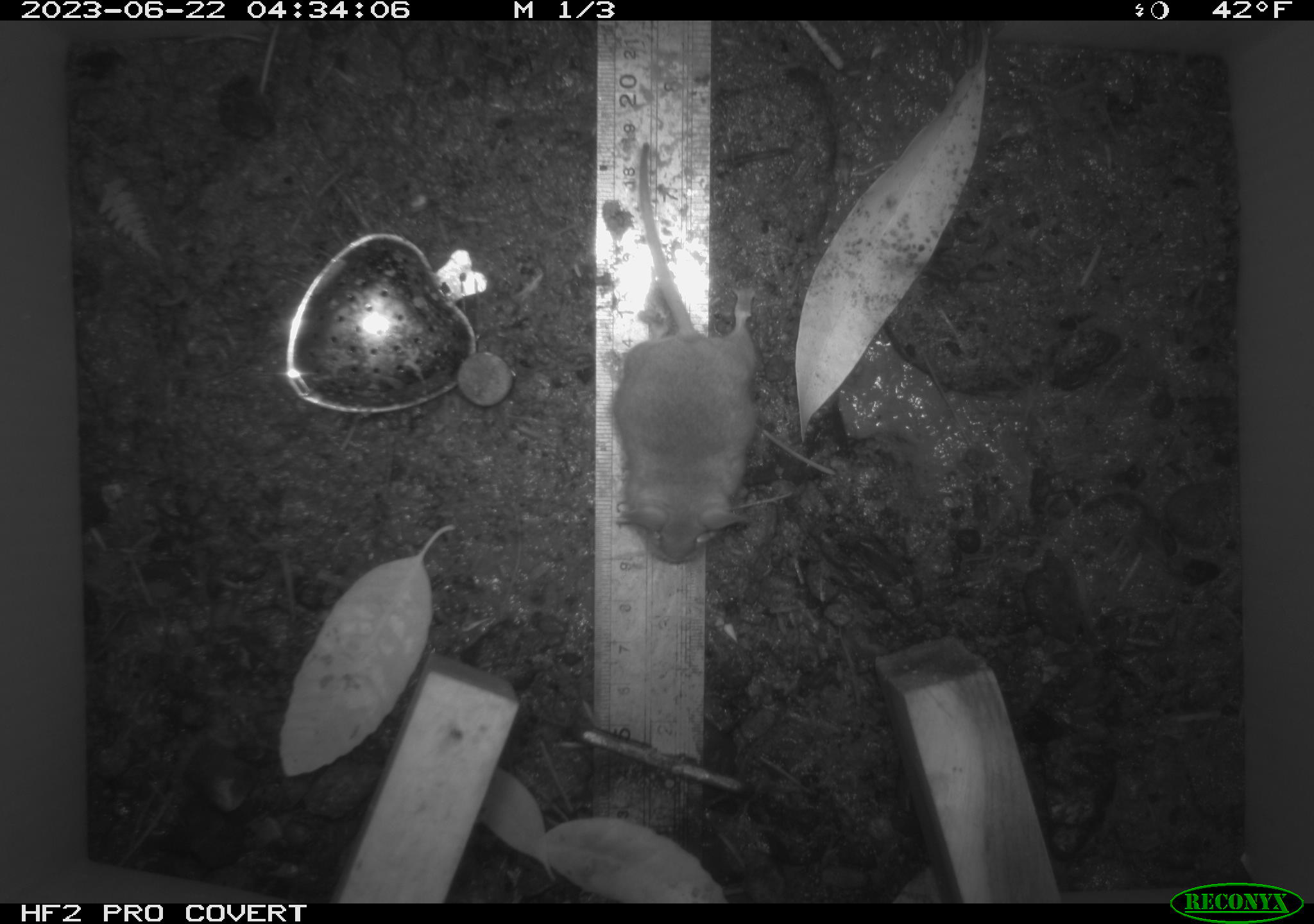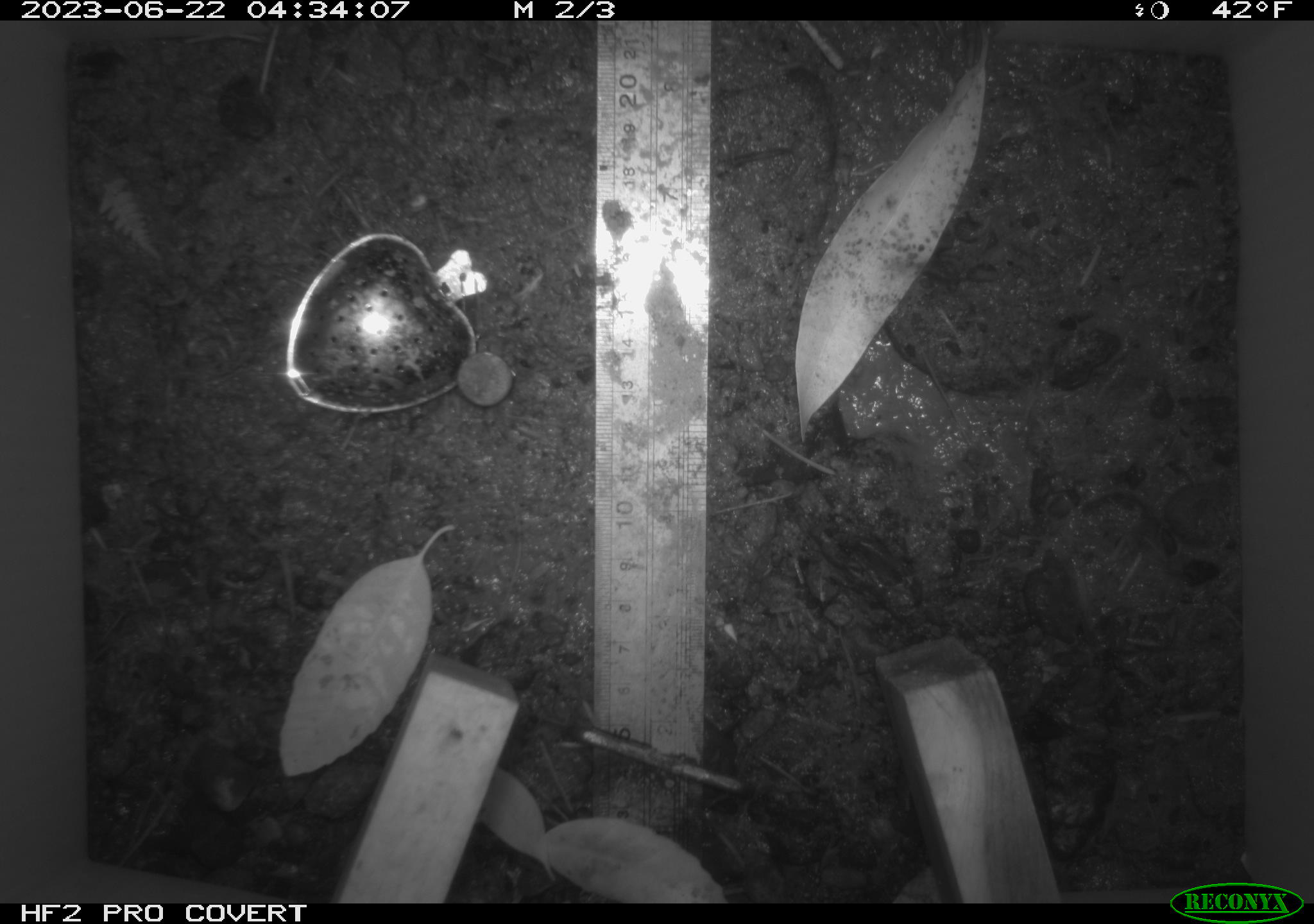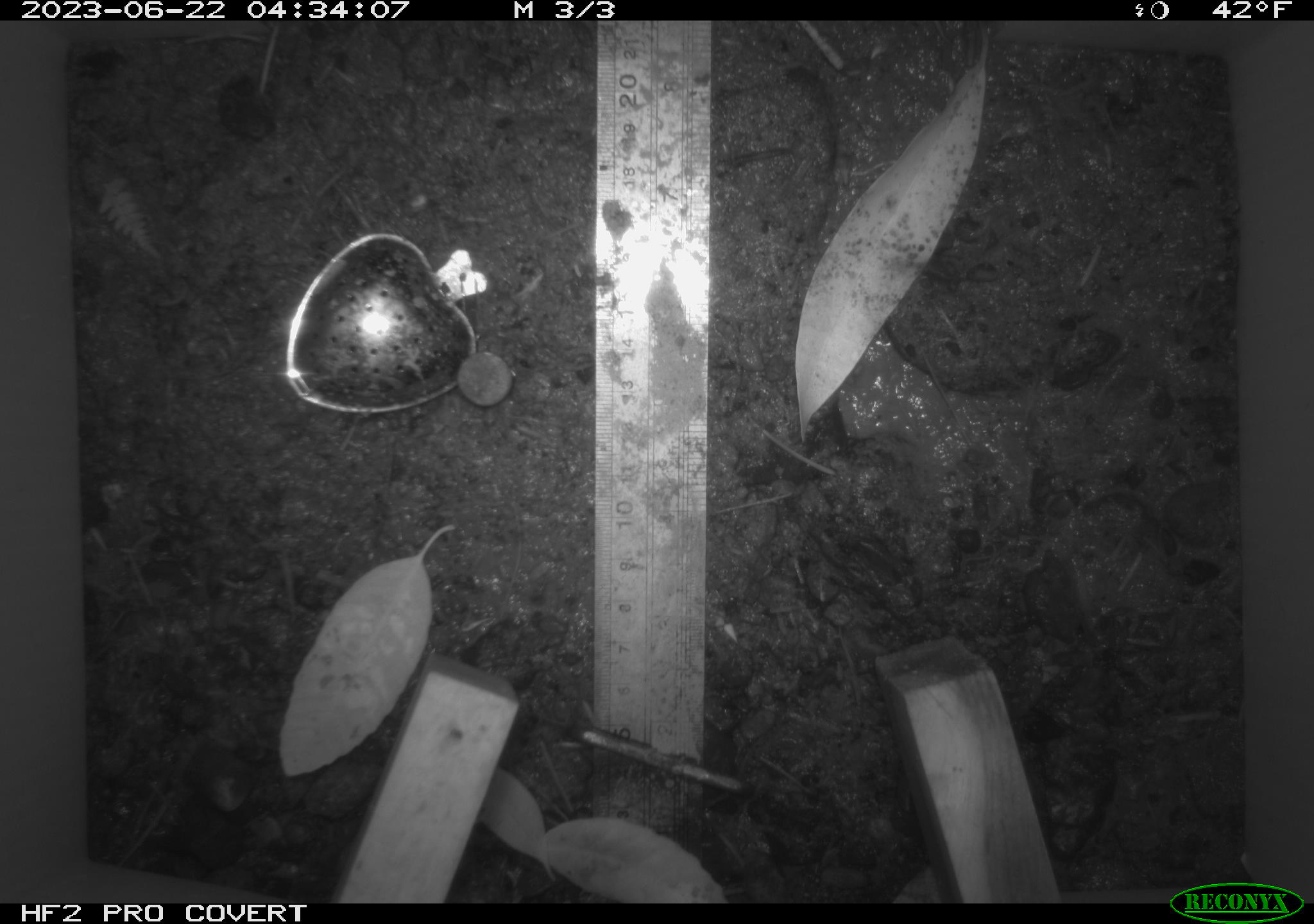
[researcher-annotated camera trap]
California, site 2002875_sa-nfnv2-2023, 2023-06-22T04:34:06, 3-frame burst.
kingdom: Animalia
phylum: Chordata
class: Mammalia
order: Rodentia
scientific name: Rodentia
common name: mouse species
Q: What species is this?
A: Mouse species (Rodentia).